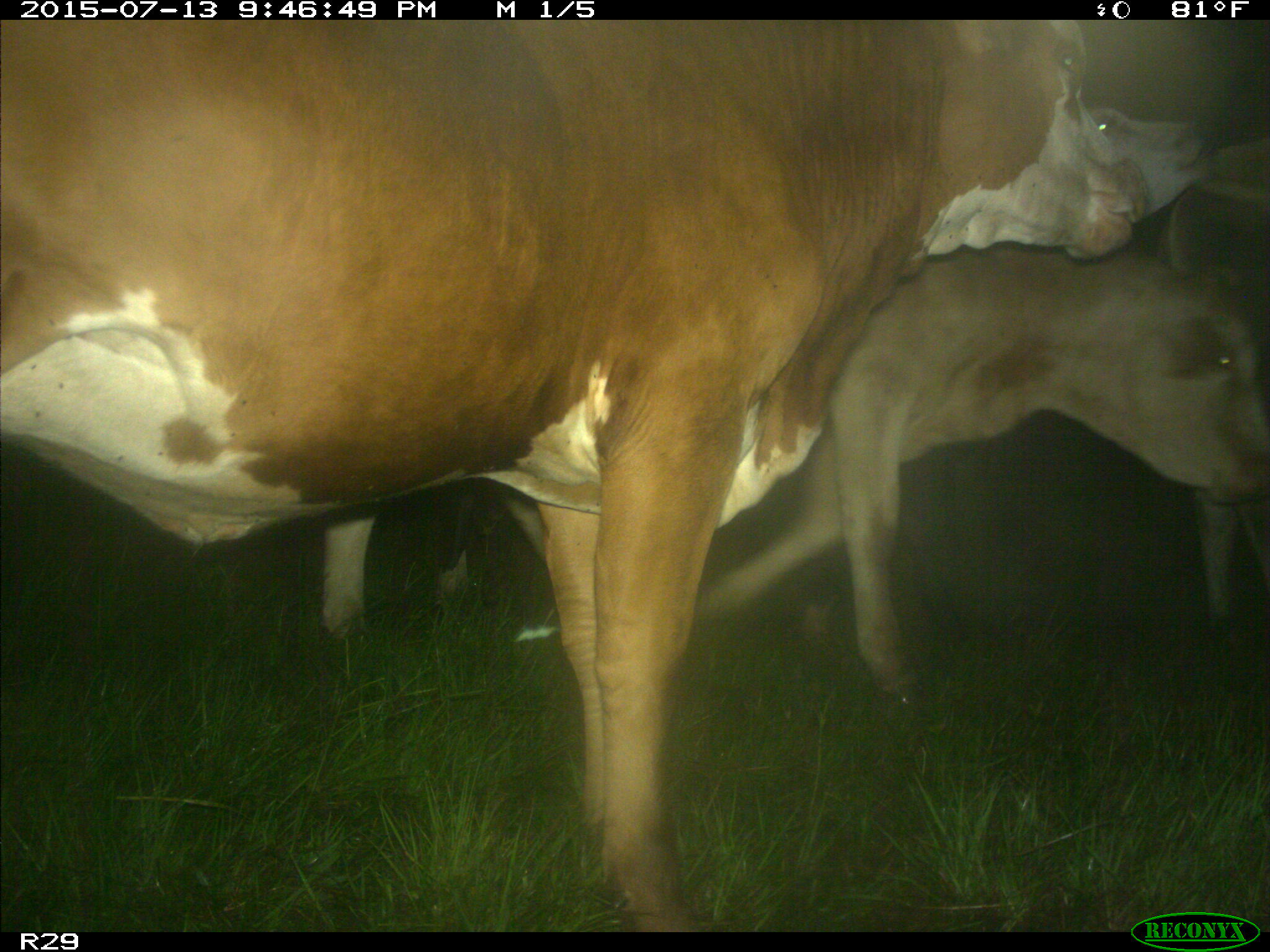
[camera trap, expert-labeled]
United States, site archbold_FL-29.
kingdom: Animalia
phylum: Chordata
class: Mammalia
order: Artiodactyla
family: Bovidae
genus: Bos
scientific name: Bos taurus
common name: domestic cow